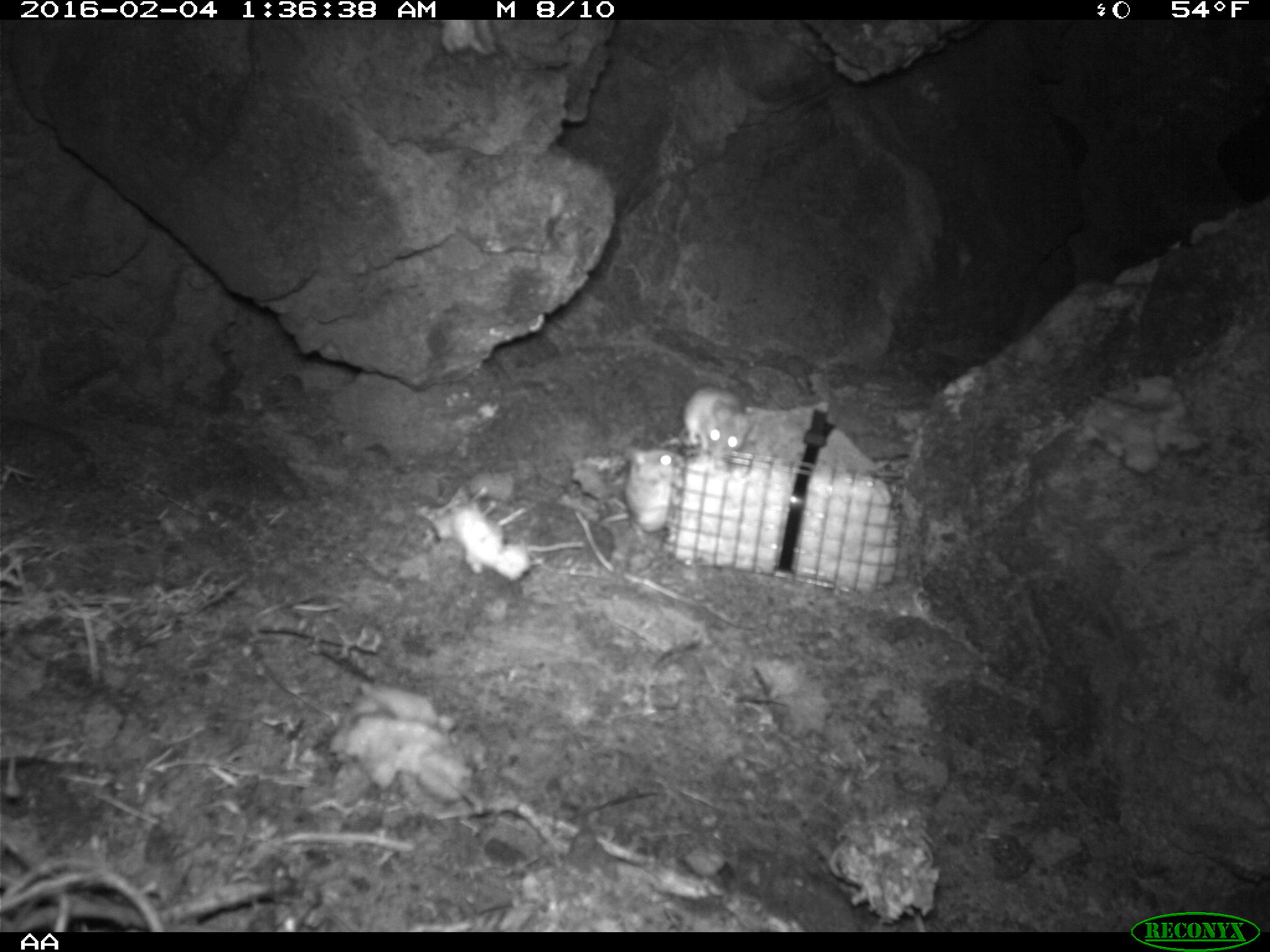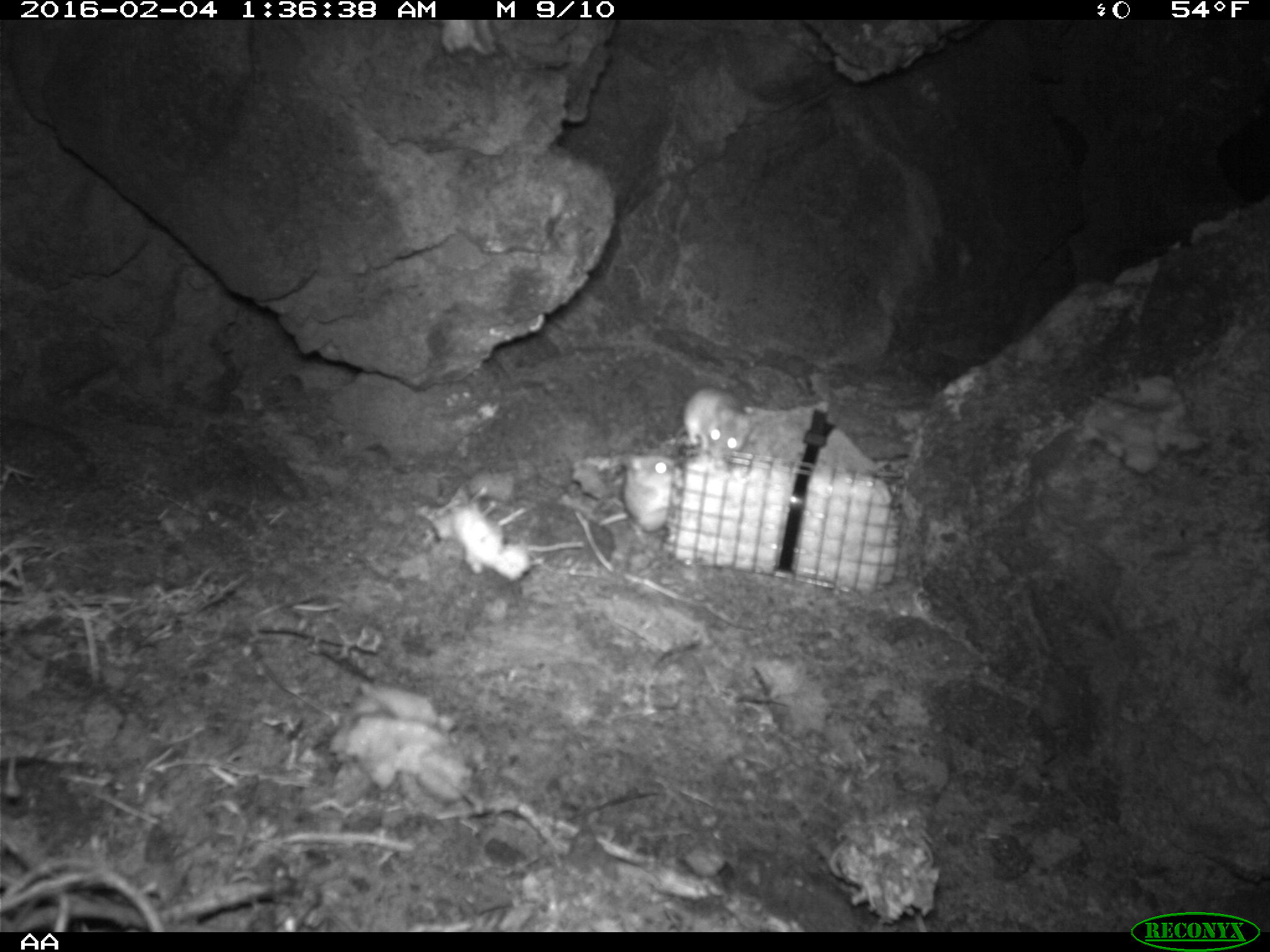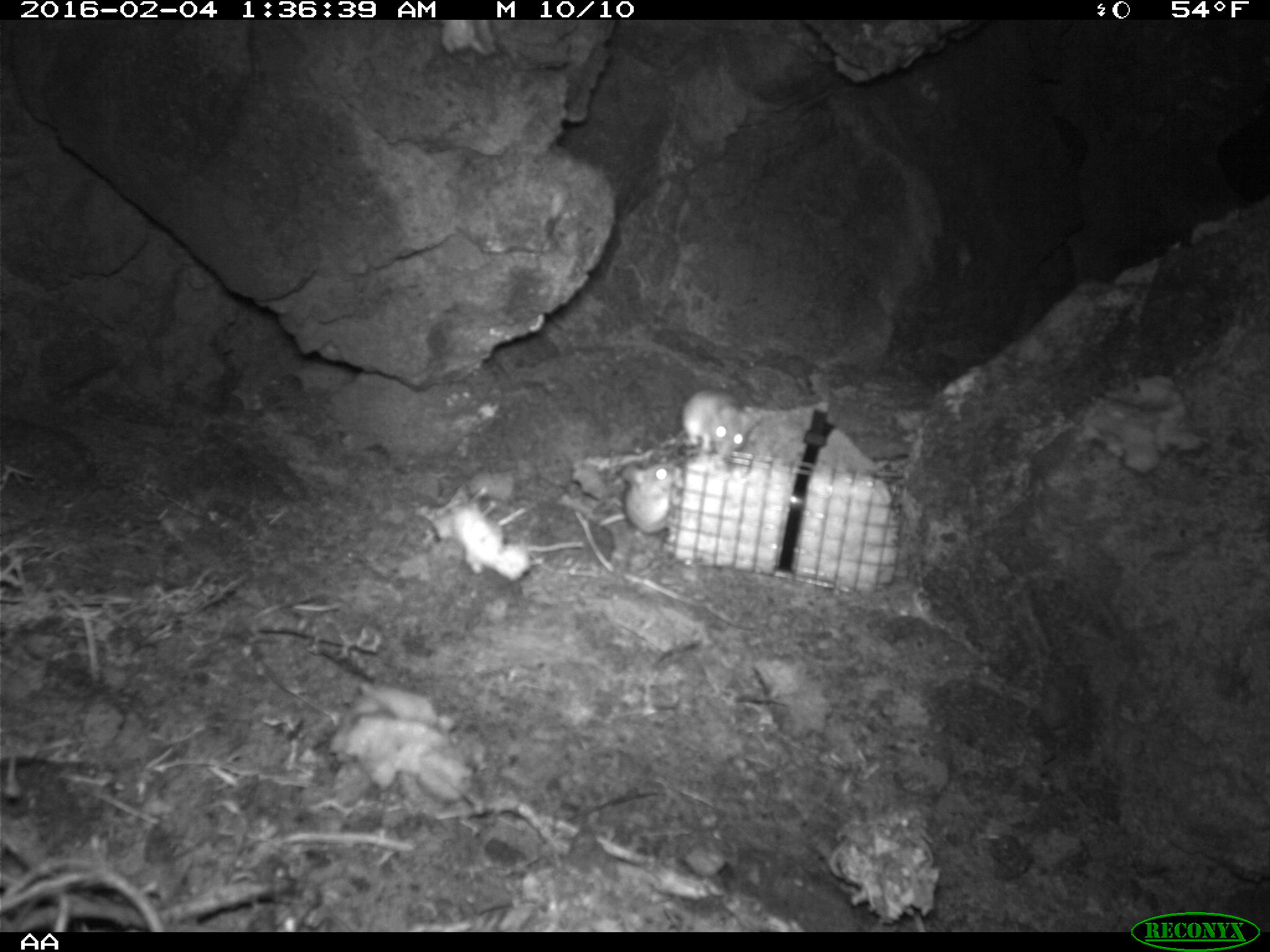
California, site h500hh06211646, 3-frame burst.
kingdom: Animalia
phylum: Chordata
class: Mammalia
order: Rodentia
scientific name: Rodentia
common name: rodent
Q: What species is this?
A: Rodent (Rodentia).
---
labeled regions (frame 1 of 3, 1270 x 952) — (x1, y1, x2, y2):
rodent: (683, 384, 748, 458)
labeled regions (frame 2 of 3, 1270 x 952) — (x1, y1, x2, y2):
rodent: (597, 453, 680, 533); (682, 387, 760, 456)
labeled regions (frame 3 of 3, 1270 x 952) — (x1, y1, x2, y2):
rodent: (680, 387, 767, 460); (597, 461, 675, 535)